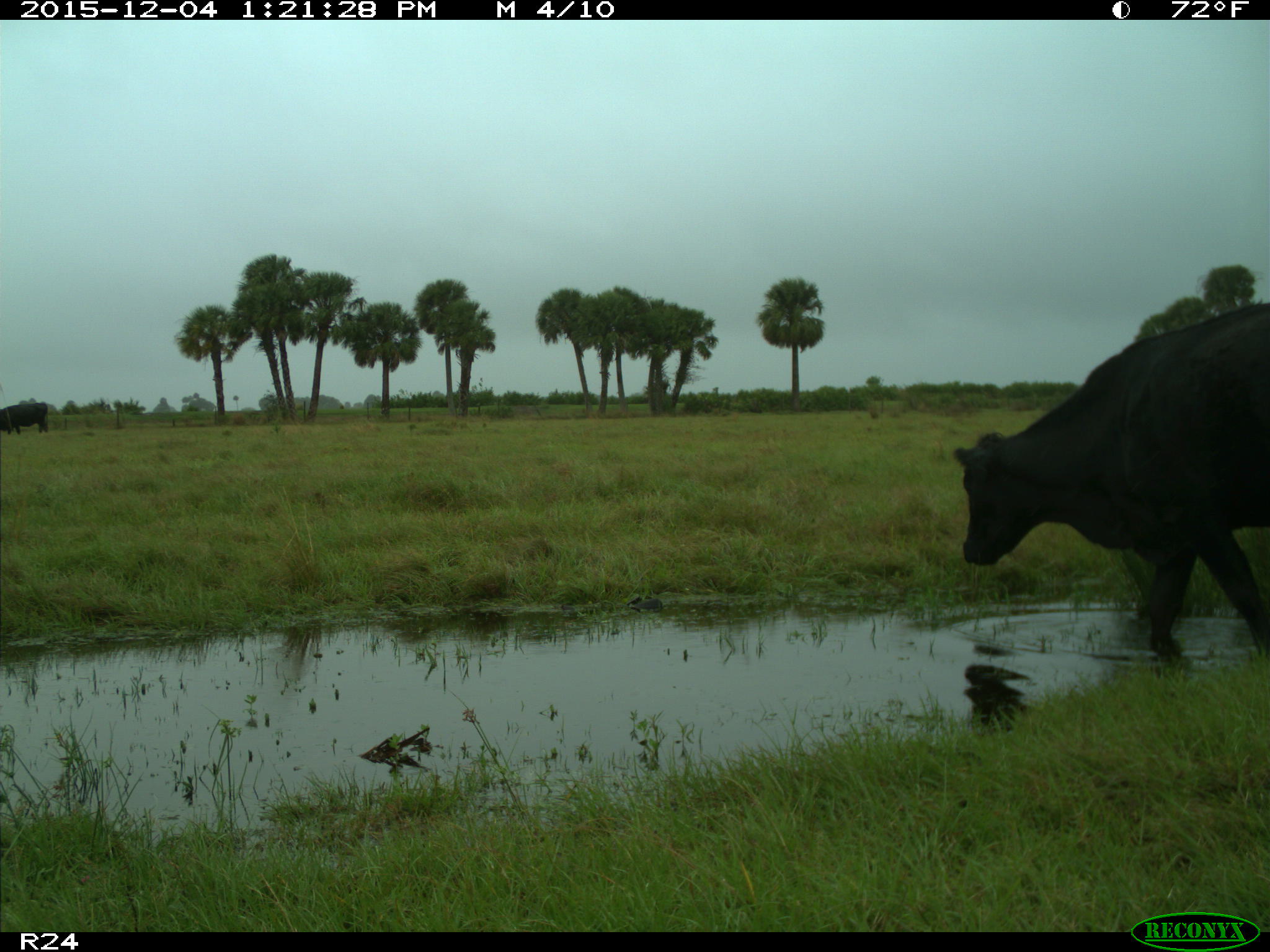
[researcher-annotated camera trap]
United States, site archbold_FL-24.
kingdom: Animalia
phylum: Chordata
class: Mammalia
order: Artiodactyla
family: Bovidae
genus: Bos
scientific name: Bos taurus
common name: domestic cow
Bos taurus (domestic cow).